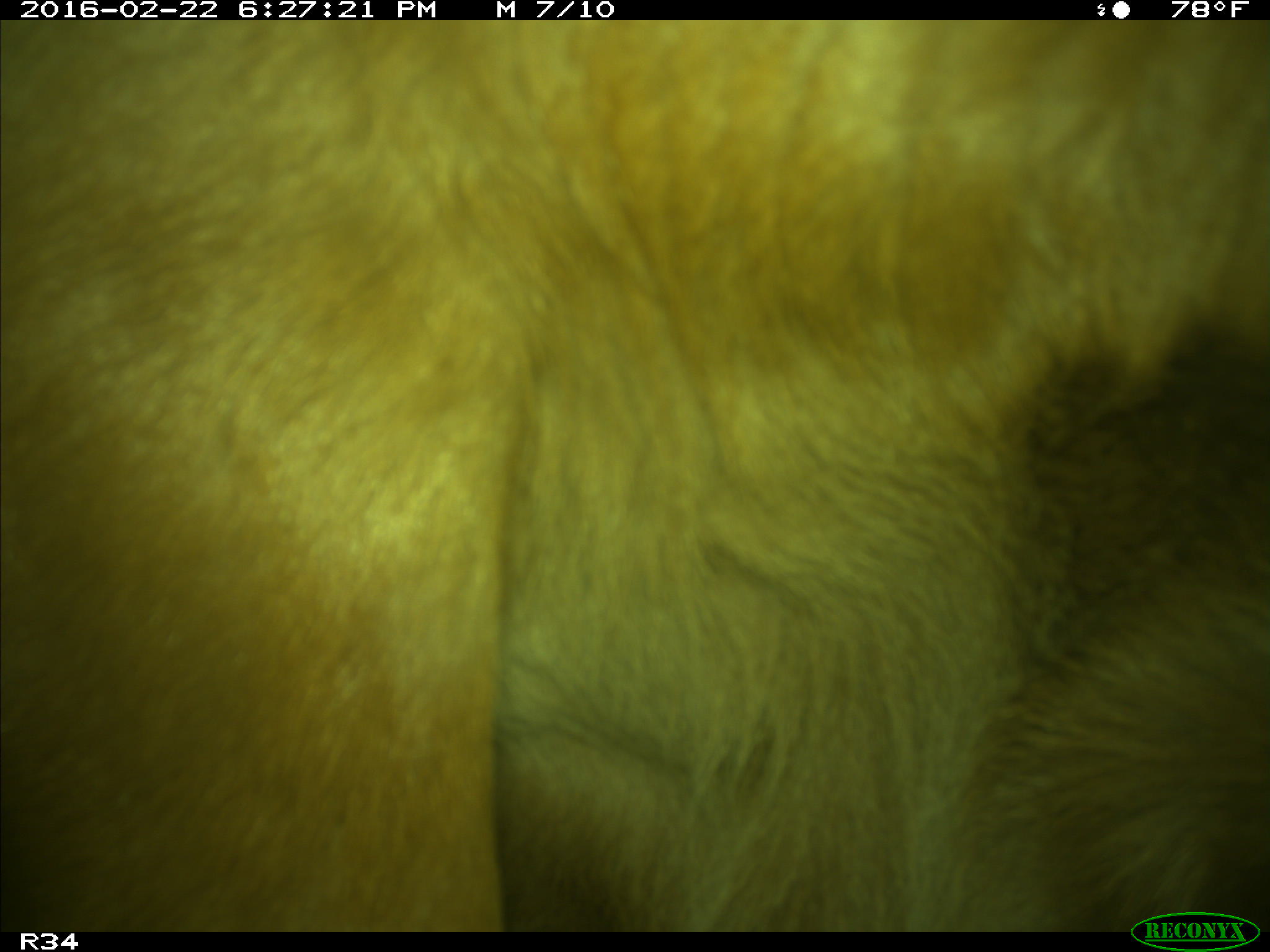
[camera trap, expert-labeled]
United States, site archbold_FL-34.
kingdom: Animalia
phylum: Chordata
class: Mammalia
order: Artiodactyla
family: Bovidae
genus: Bos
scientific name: Bos taurus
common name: domestic cow